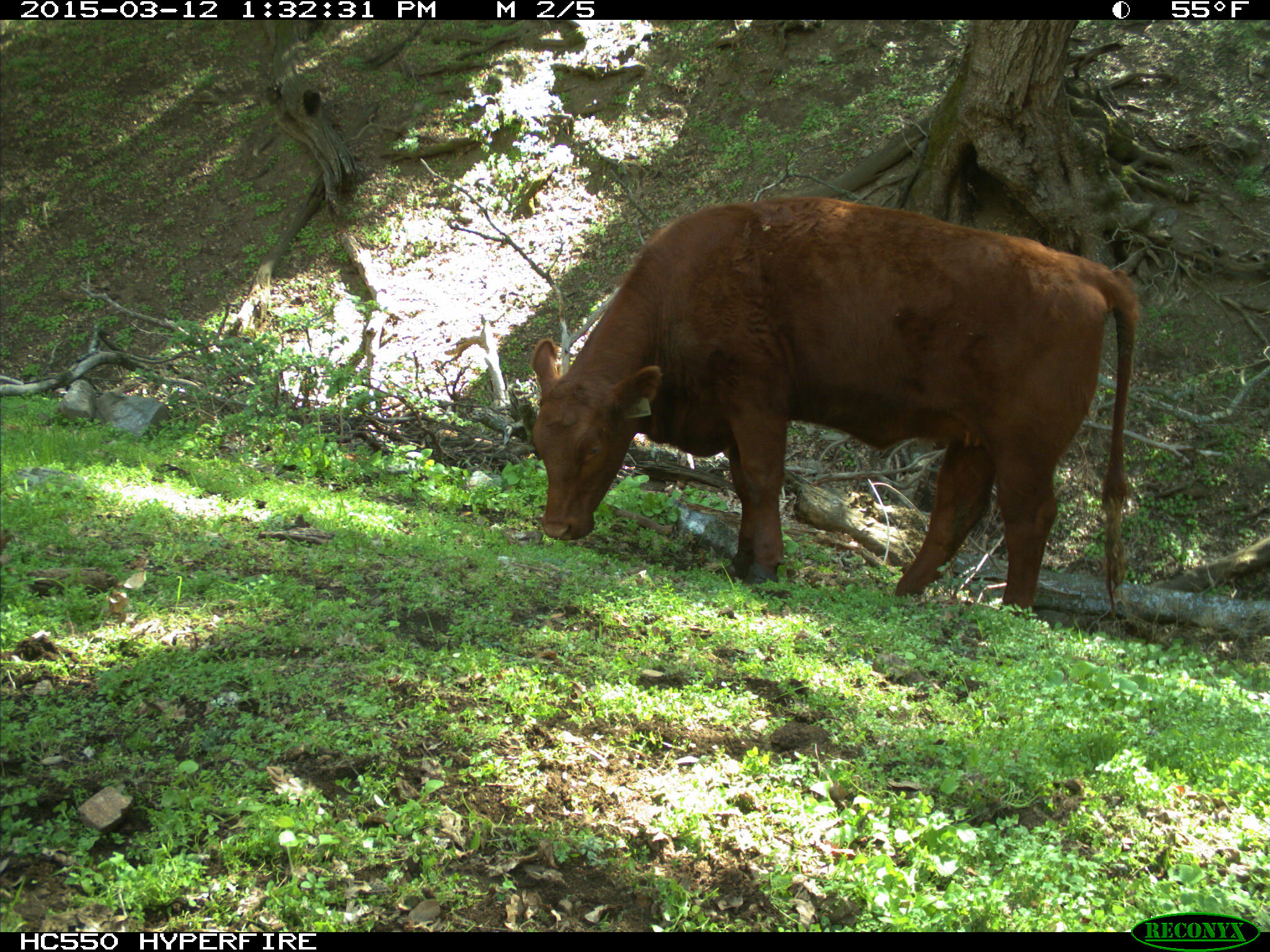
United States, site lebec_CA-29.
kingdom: Animalia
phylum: Chordata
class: Mammalia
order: Artiodactyla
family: Bovidae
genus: Bos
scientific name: Bos taurus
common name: domestic cow